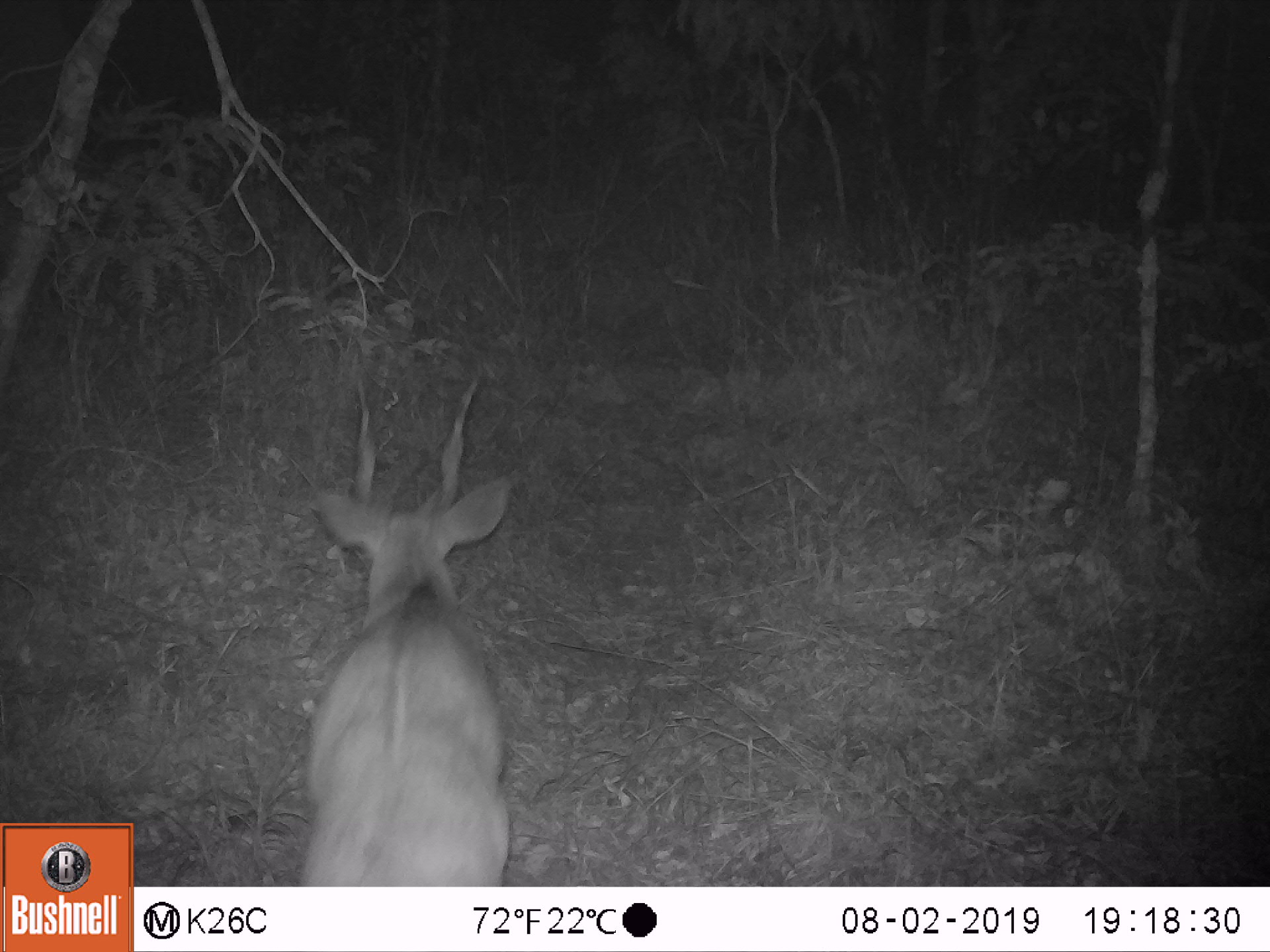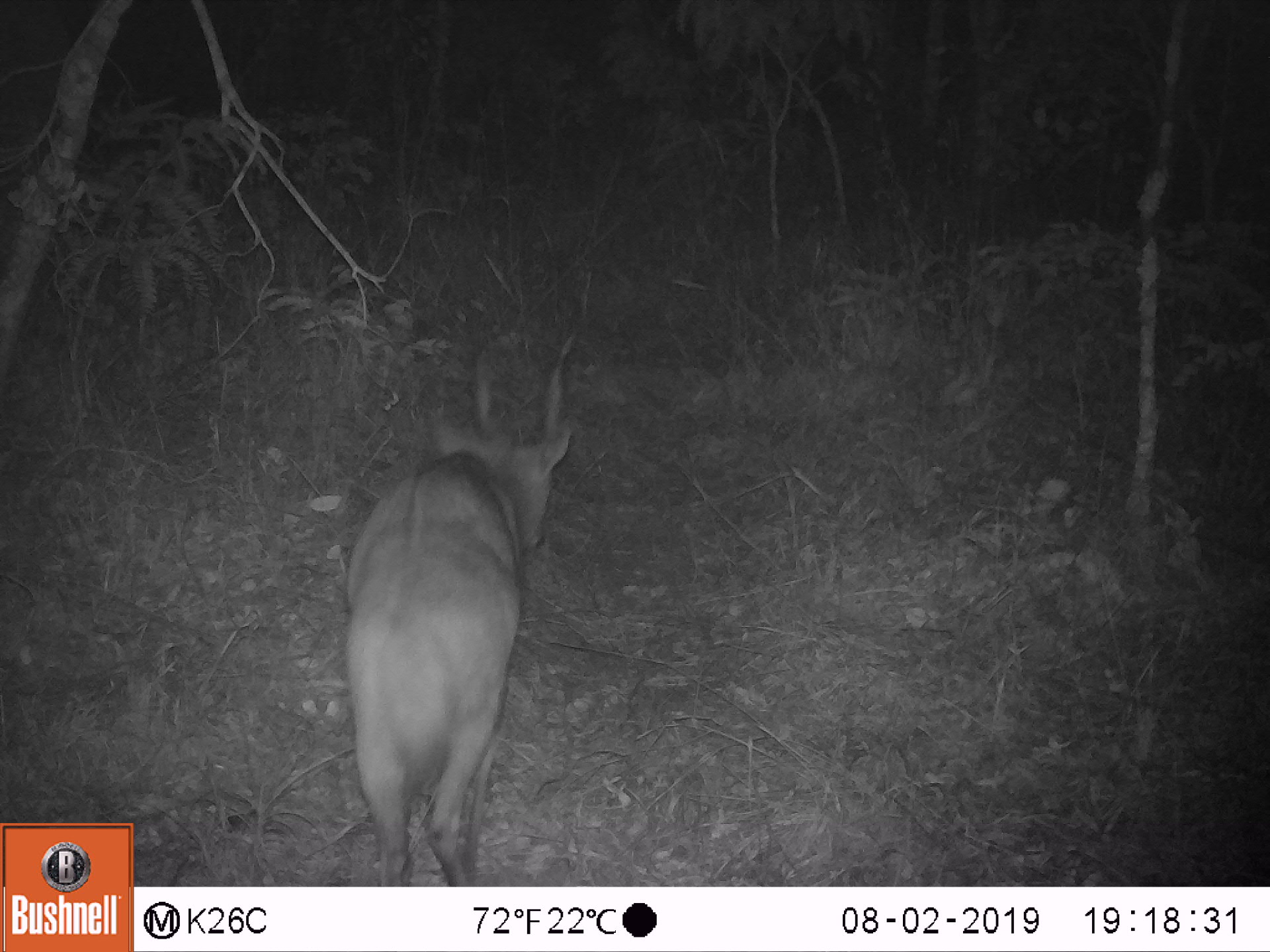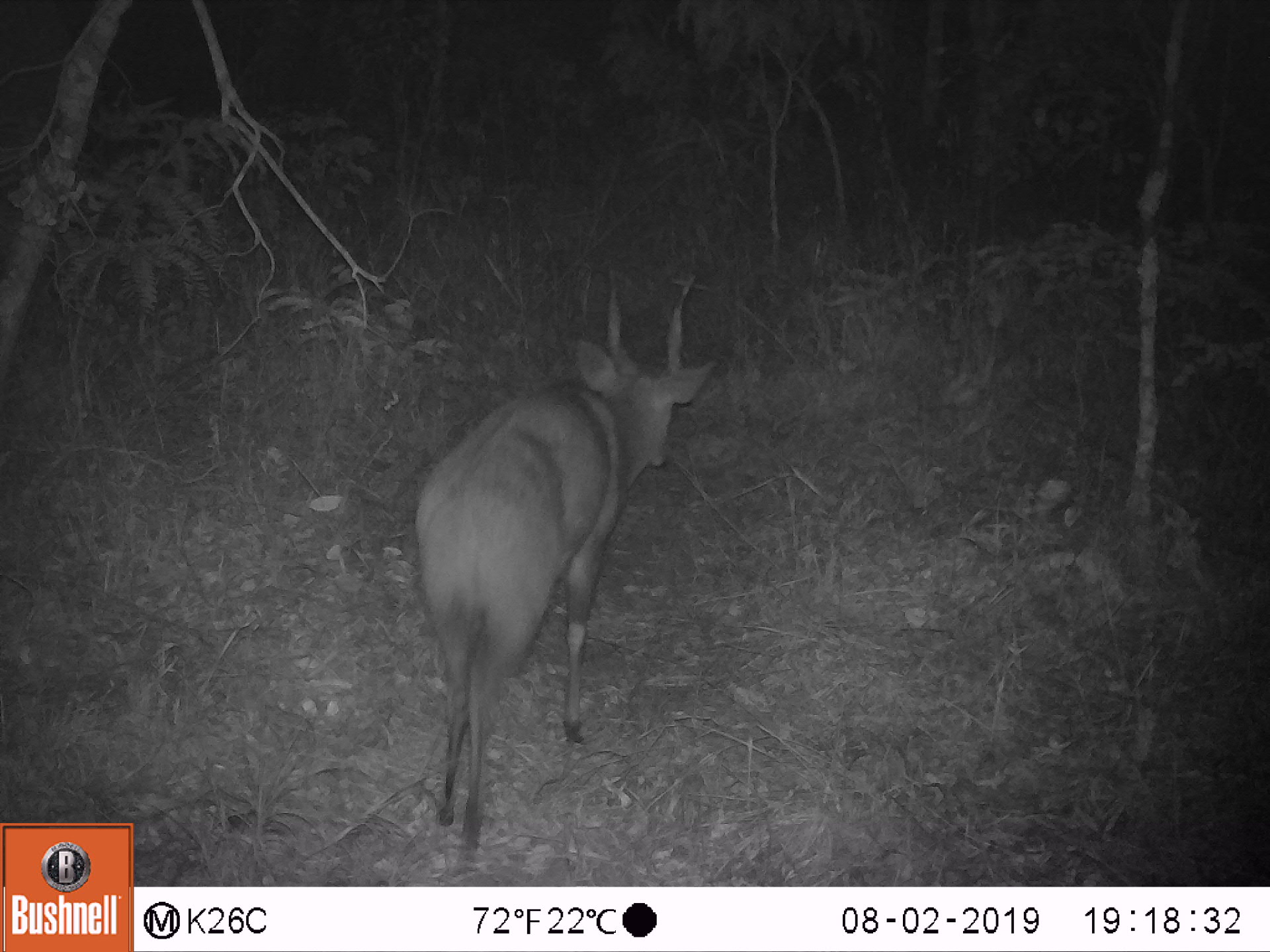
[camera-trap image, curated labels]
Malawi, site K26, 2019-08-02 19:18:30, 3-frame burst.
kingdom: Animalia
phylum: Chordata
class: Mammalia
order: Artiodactyla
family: Bovidae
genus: Tragelaphus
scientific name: Tragelaphus sylvaticus sylvaticus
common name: cape bushbuck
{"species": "cape bushbuck (Tragelaphus sylvaticus sylvaticus)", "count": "1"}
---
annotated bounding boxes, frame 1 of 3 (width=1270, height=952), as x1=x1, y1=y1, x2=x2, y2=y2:
cape bushbuck: x1=289, y1=370, x2=519, y2=884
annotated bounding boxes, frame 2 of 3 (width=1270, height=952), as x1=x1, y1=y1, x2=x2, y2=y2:
cape bushbuck: x1=340, y1=321, x2=579, y2=884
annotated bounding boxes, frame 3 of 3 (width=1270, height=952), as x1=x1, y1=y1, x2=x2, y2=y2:
cape bushbuck: x1=403, y1=263, x2=732, y2=868